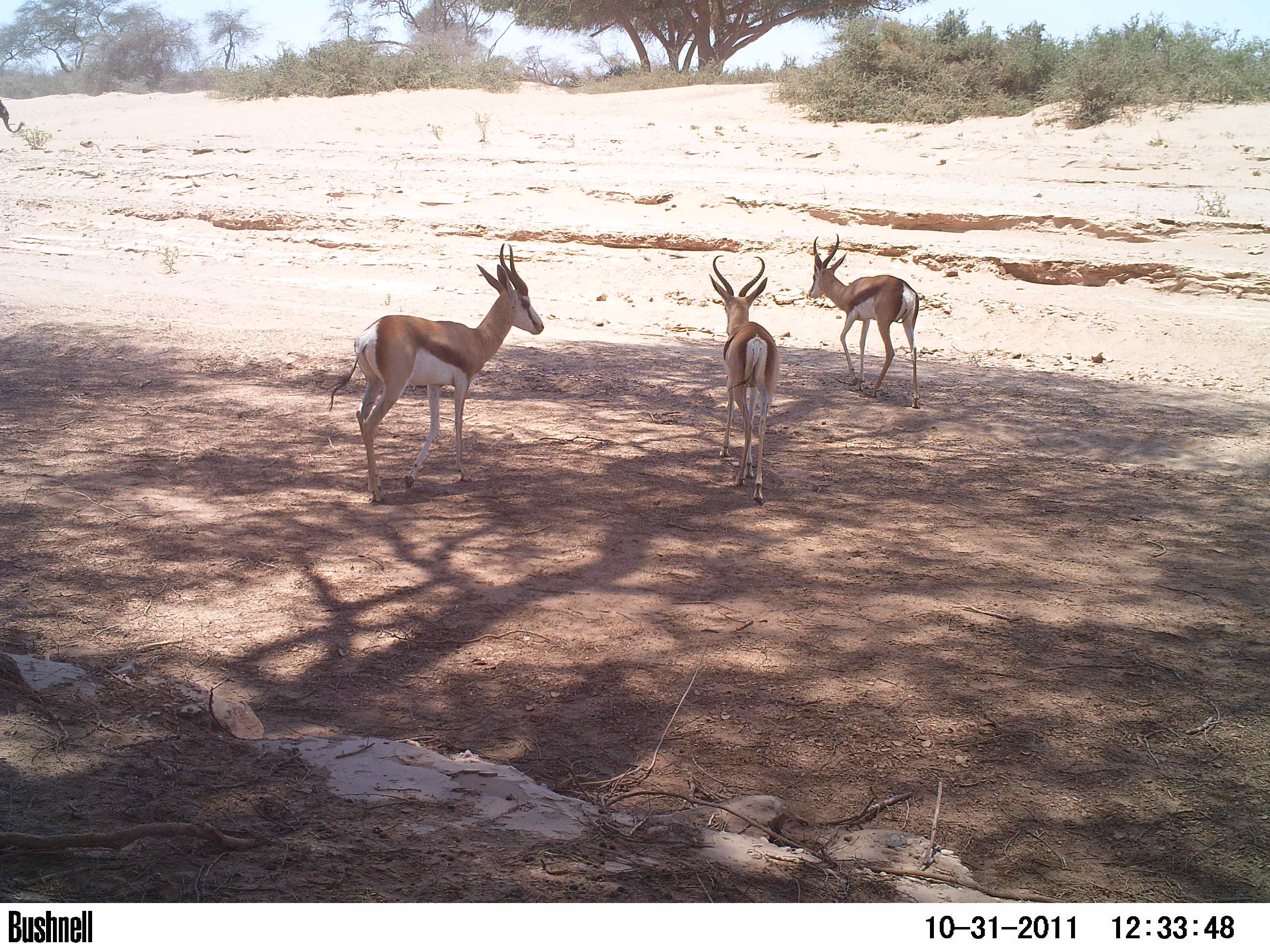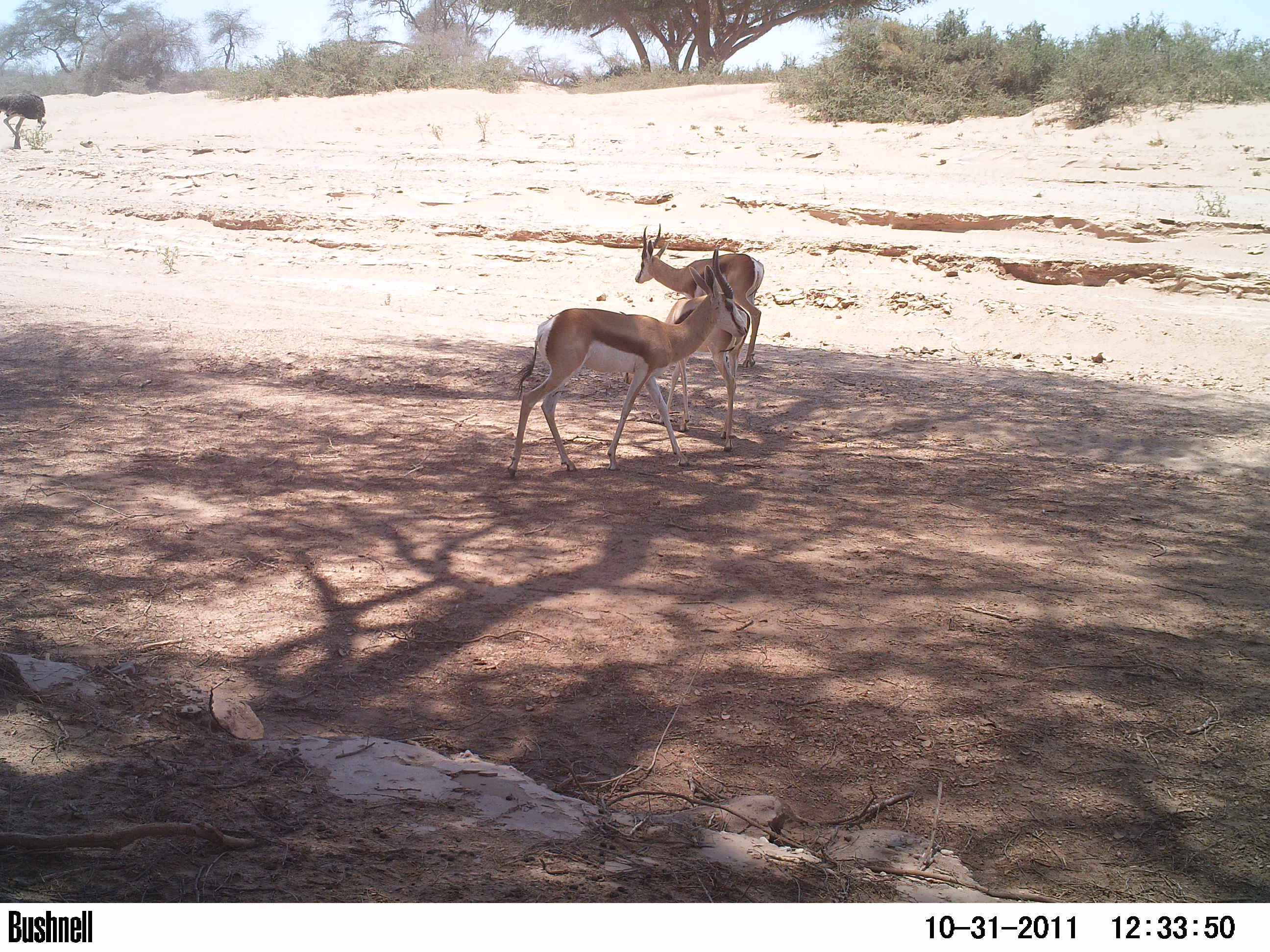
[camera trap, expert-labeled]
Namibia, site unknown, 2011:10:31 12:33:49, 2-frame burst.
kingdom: Animalia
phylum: Chordata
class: Mammalia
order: Artiodactyla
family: Bovidae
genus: Antidorcas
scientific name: Antidorcas marsupialis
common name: springbok